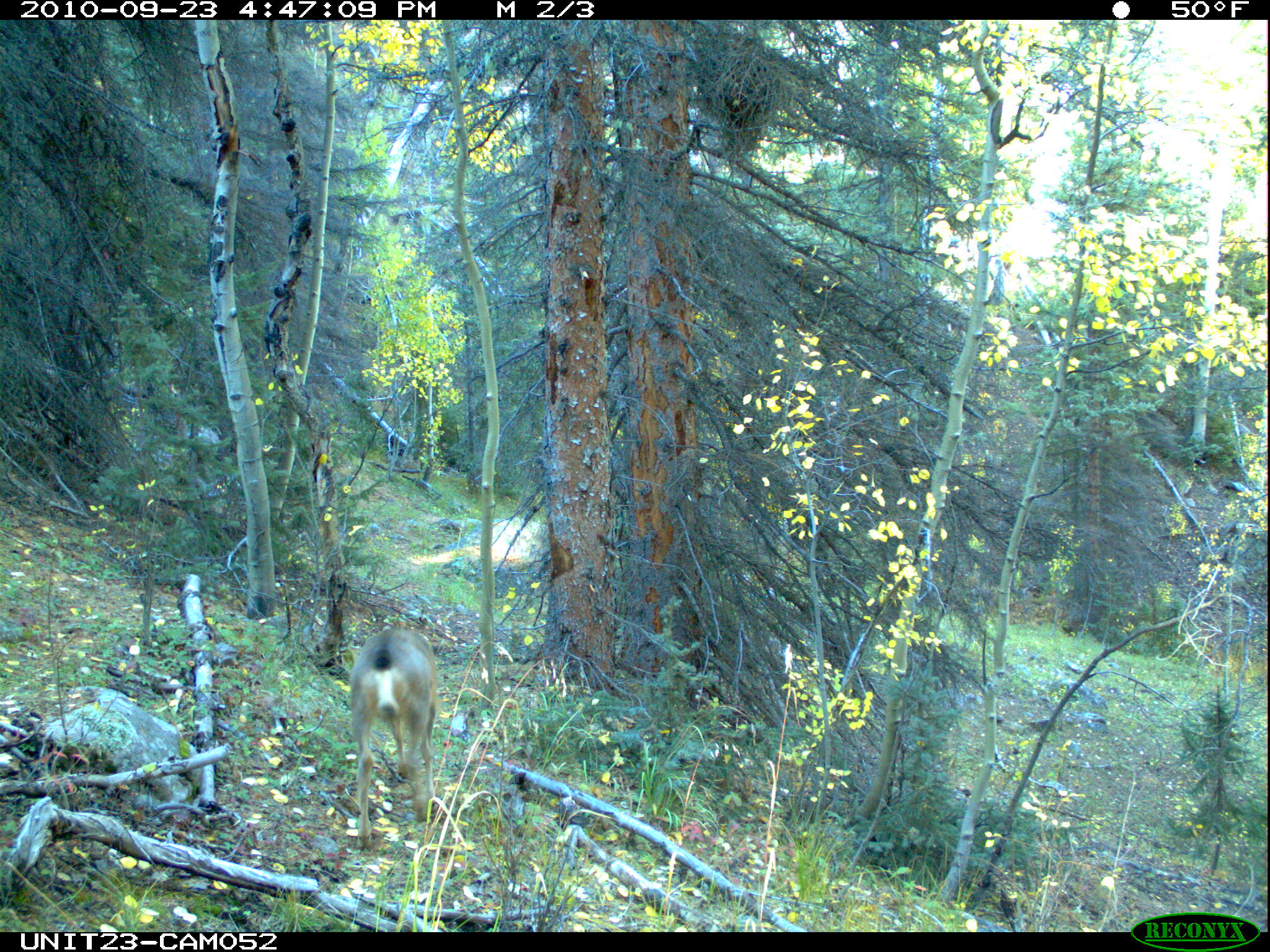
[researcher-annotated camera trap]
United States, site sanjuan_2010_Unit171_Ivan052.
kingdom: Animalia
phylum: Chordata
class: Mammalia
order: Artiodactyla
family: Cervidae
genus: Odocoileus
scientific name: Odocoileus hemionus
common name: mule deer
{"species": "Odocoileus hemionus (mule deer)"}